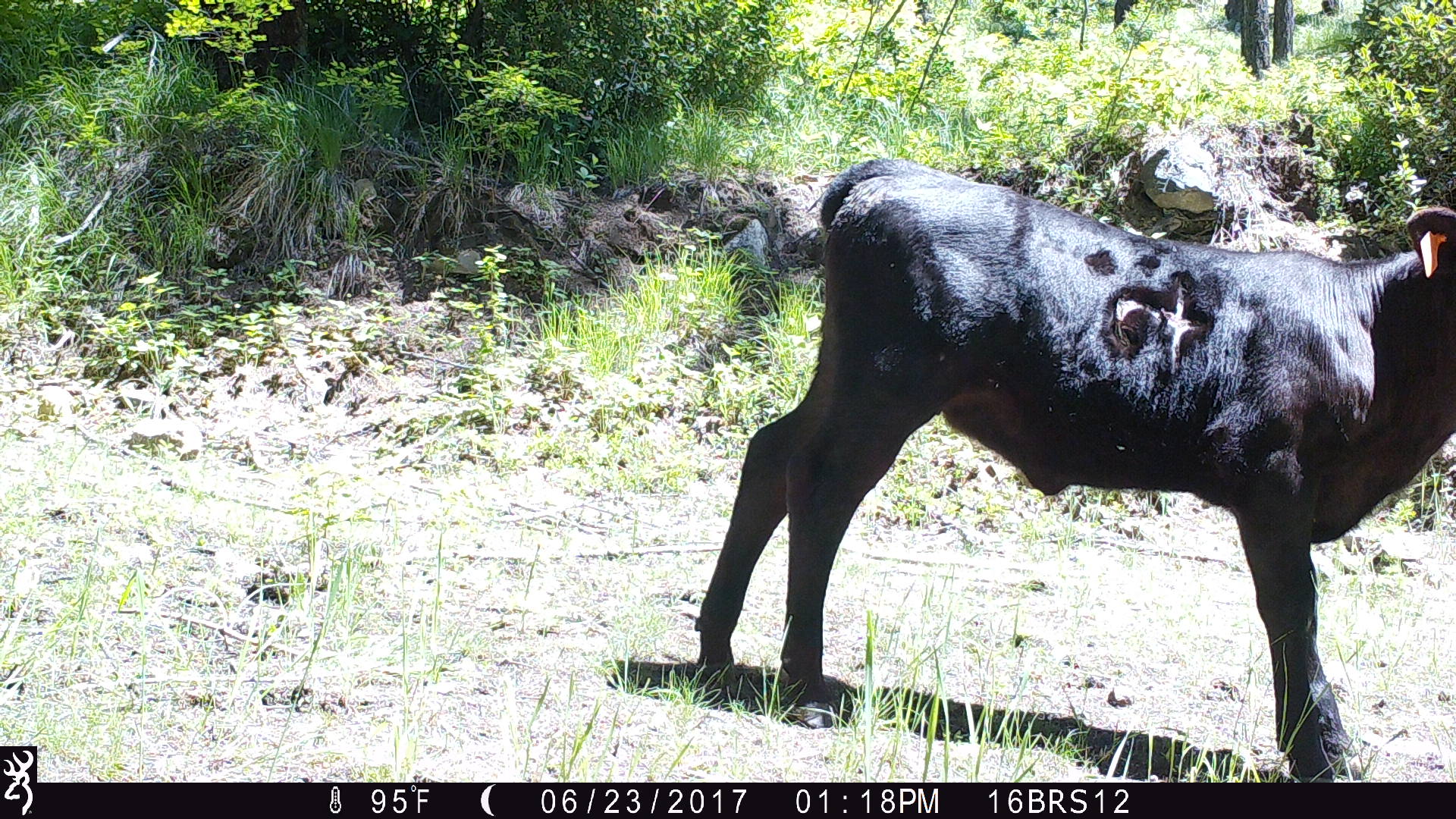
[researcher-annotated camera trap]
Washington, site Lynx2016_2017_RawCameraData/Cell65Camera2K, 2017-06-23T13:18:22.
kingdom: Animalia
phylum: Chordata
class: Mammalia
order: Artiodactyla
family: Bovidae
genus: Bos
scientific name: Bos taurus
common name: domestic cattle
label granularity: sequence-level